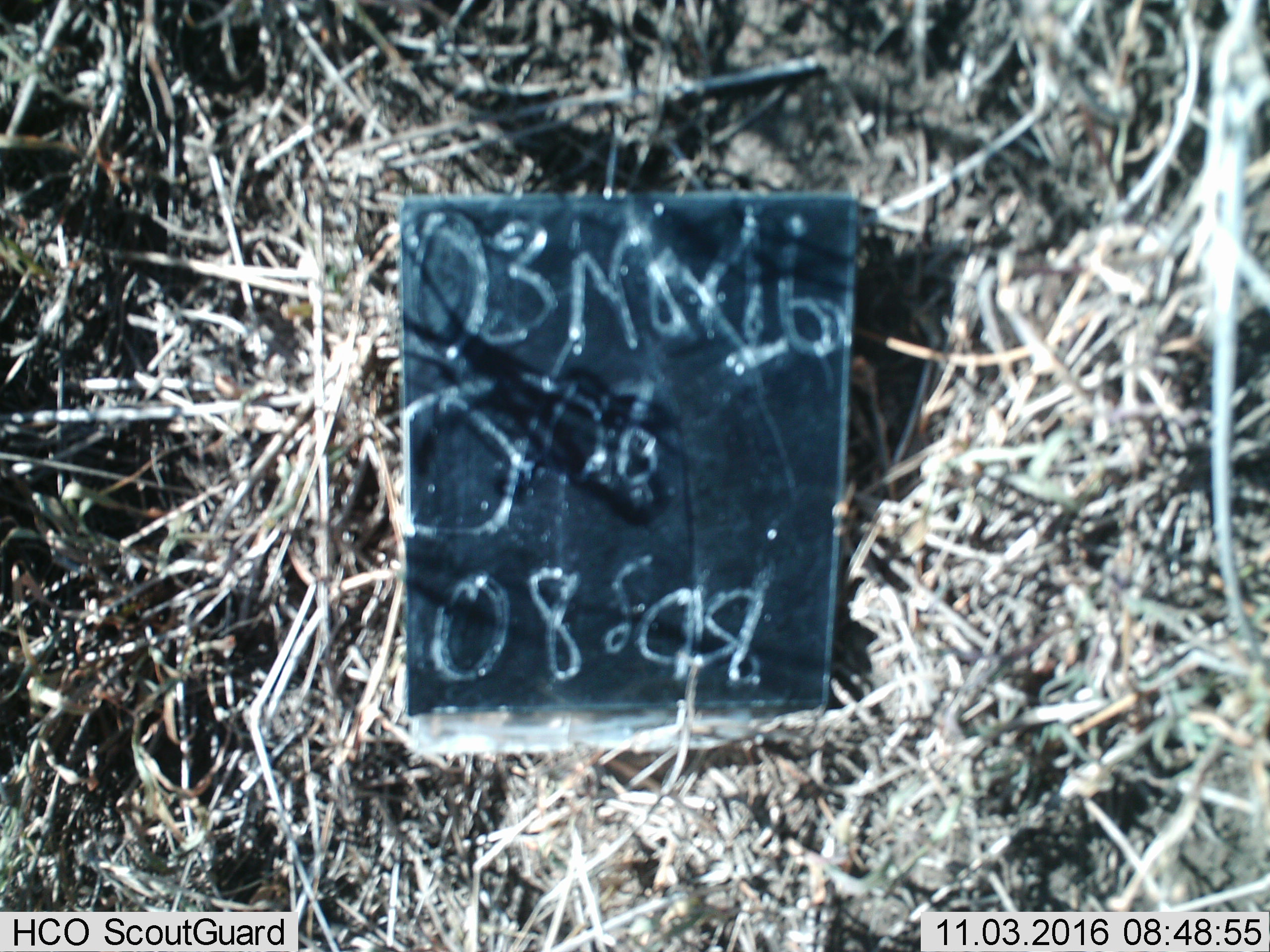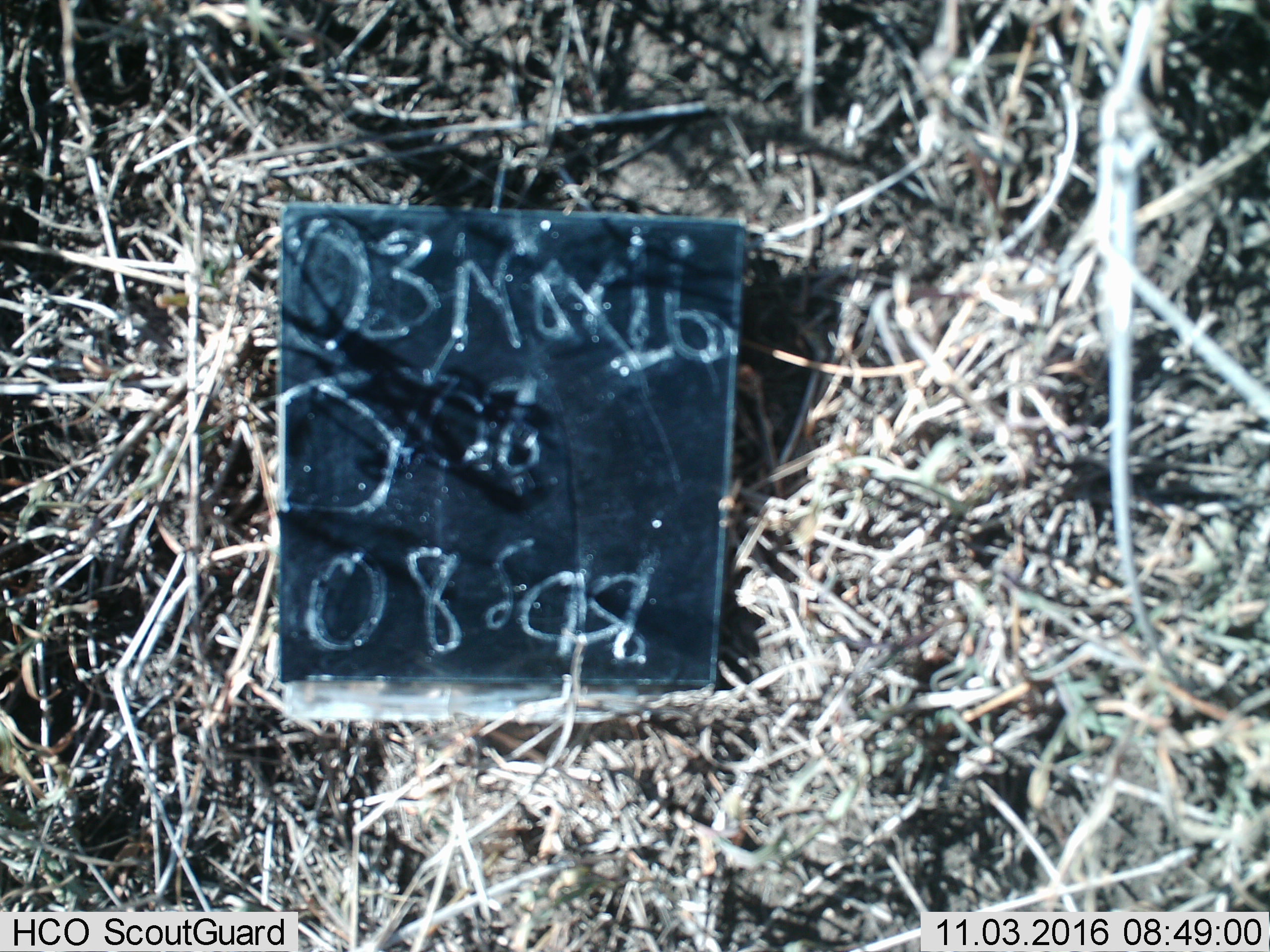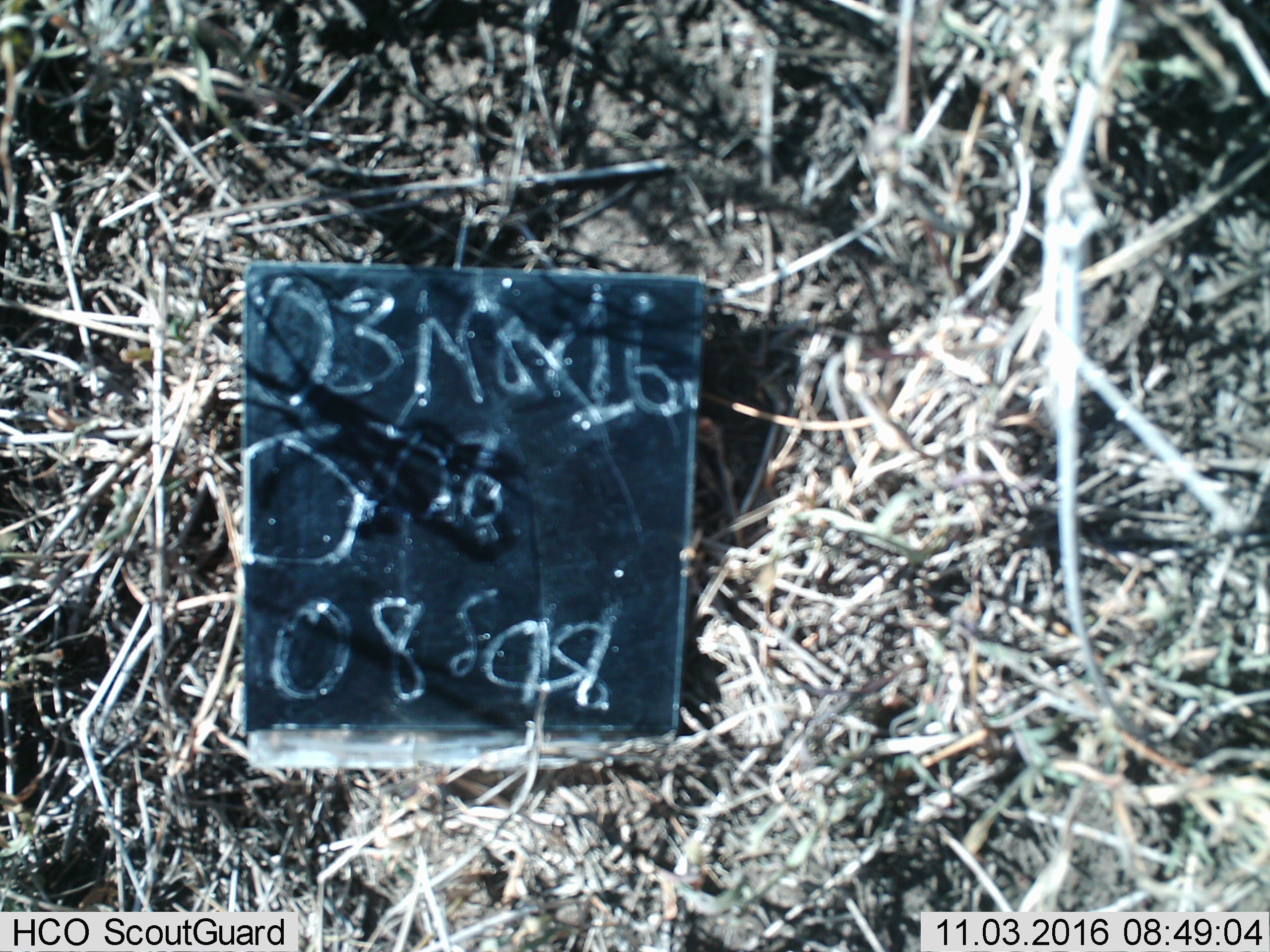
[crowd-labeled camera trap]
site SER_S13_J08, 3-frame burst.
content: unidentified animal